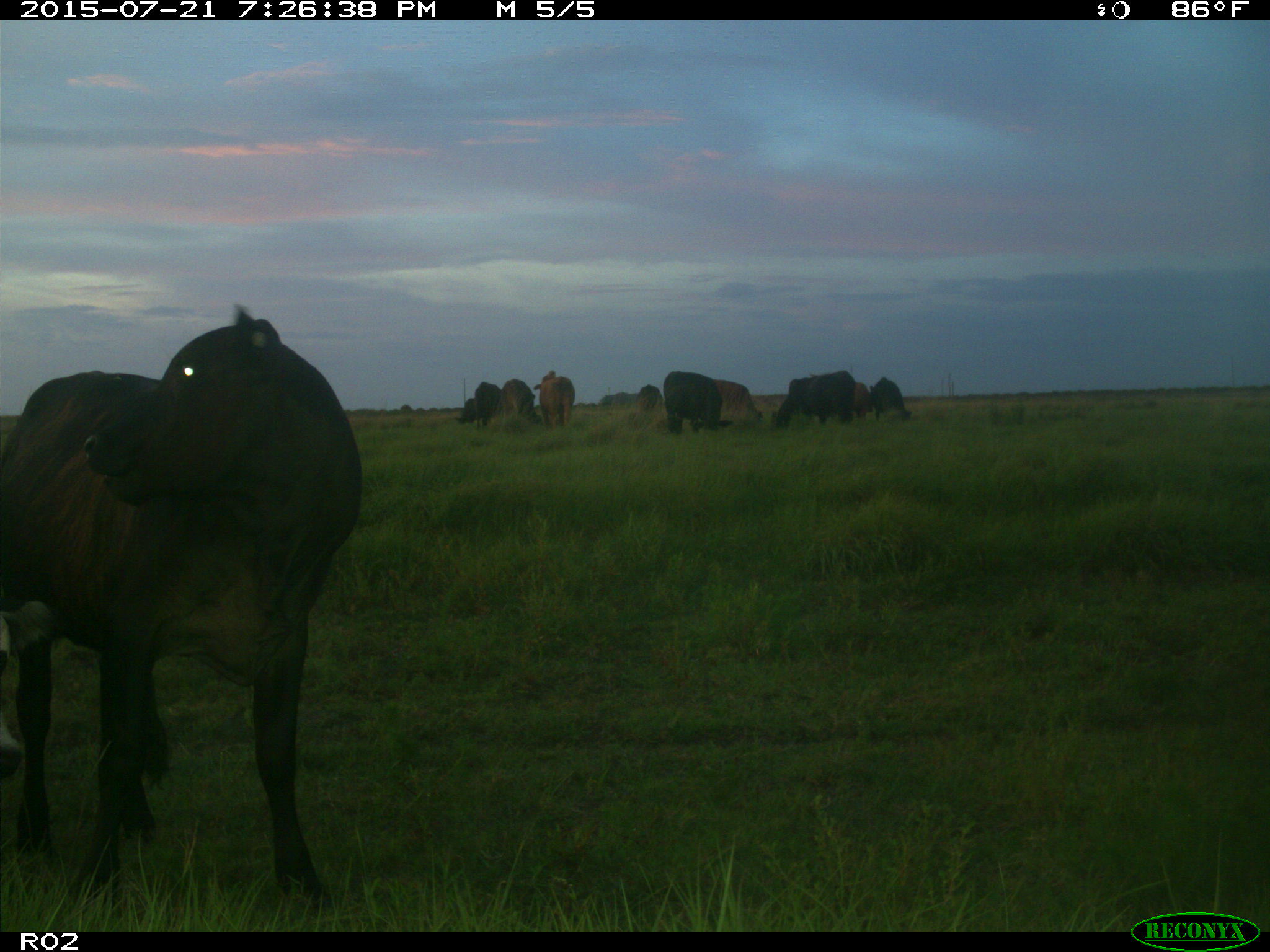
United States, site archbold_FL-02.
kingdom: Animalia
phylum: Chordata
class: Mammalia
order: Artiodactyla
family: Bovidae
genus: Bos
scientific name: Bos taurus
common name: domestic cow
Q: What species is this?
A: Bos taurus (domestic cow).